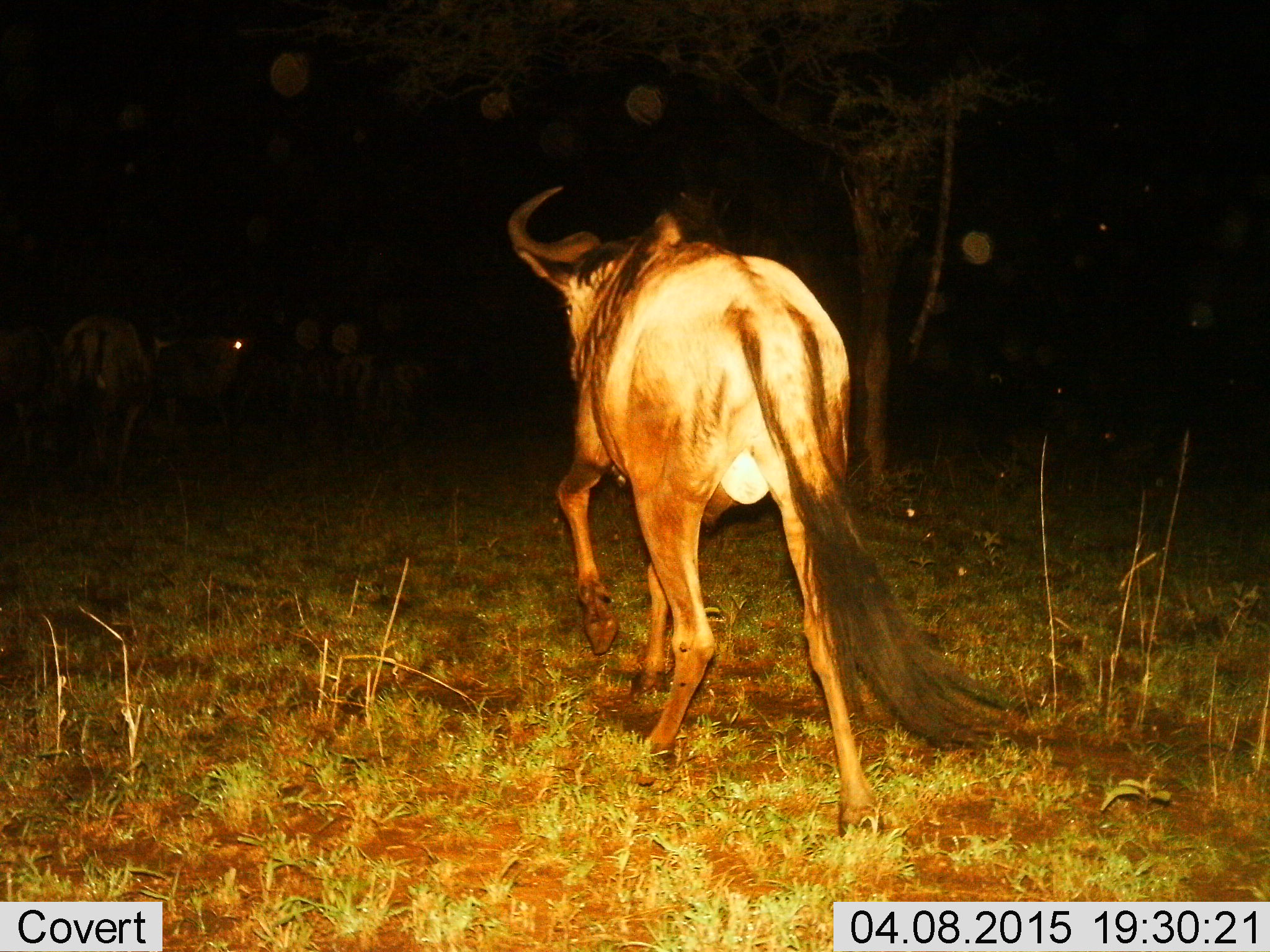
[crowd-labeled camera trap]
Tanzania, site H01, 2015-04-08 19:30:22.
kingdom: Animalia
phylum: Chordata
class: Mammalia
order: Artiodactyla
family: Bovidae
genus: Connochaetes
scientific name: Connochaetes taurinus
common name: blue wildebeest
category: wildebeest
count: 2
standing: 30%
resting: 0%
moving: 90%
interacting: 0%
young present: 0%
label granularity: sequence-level